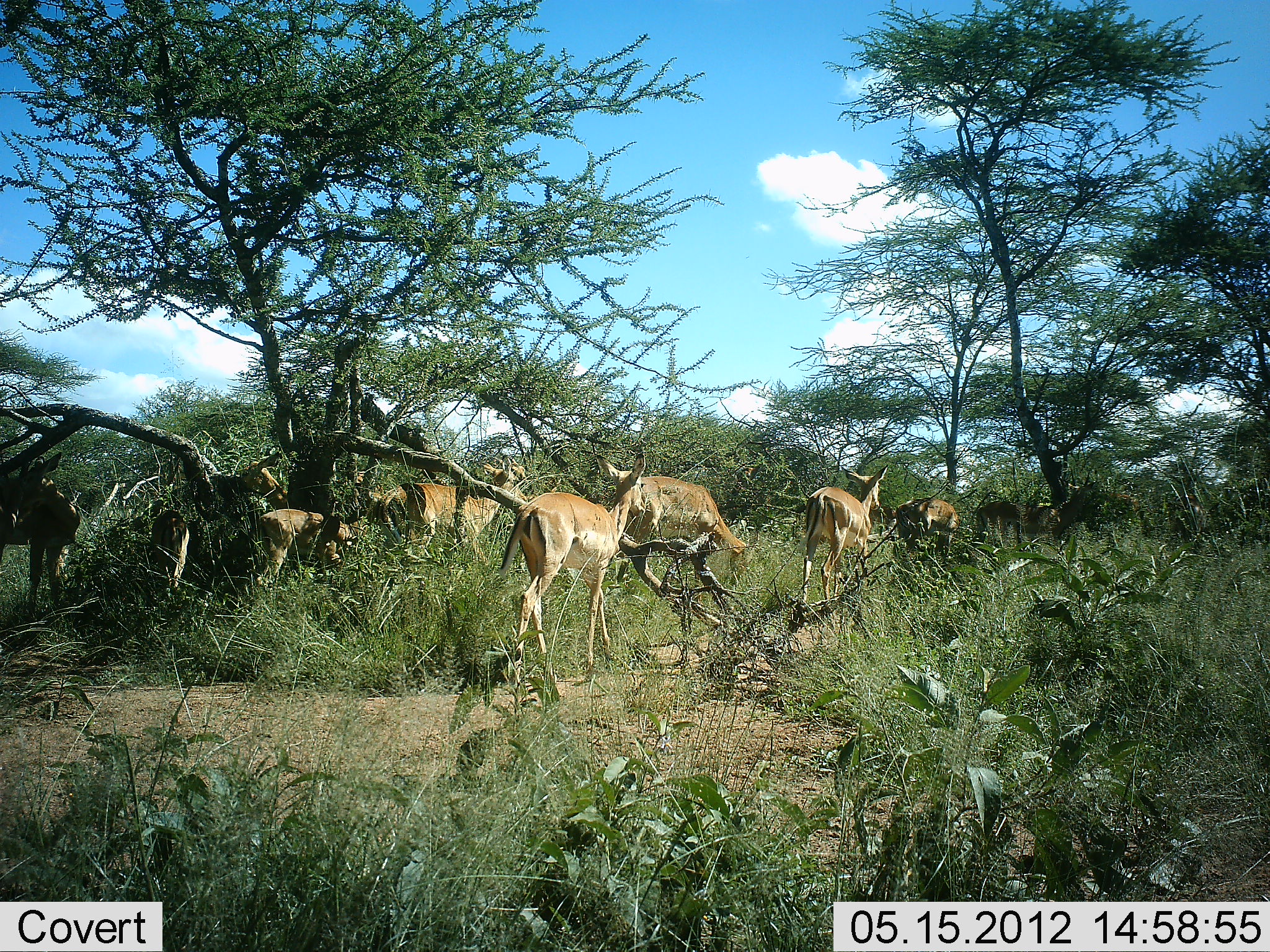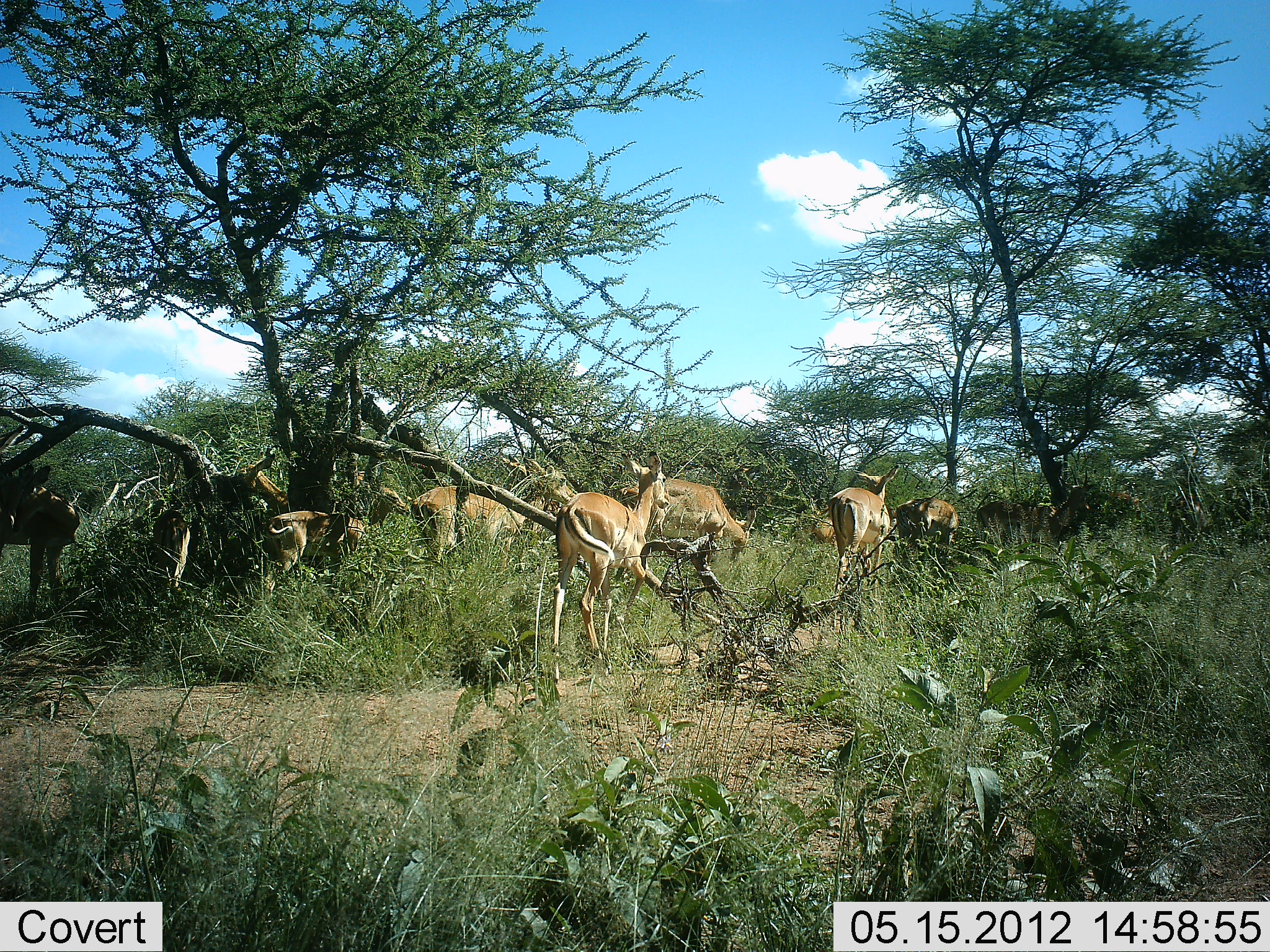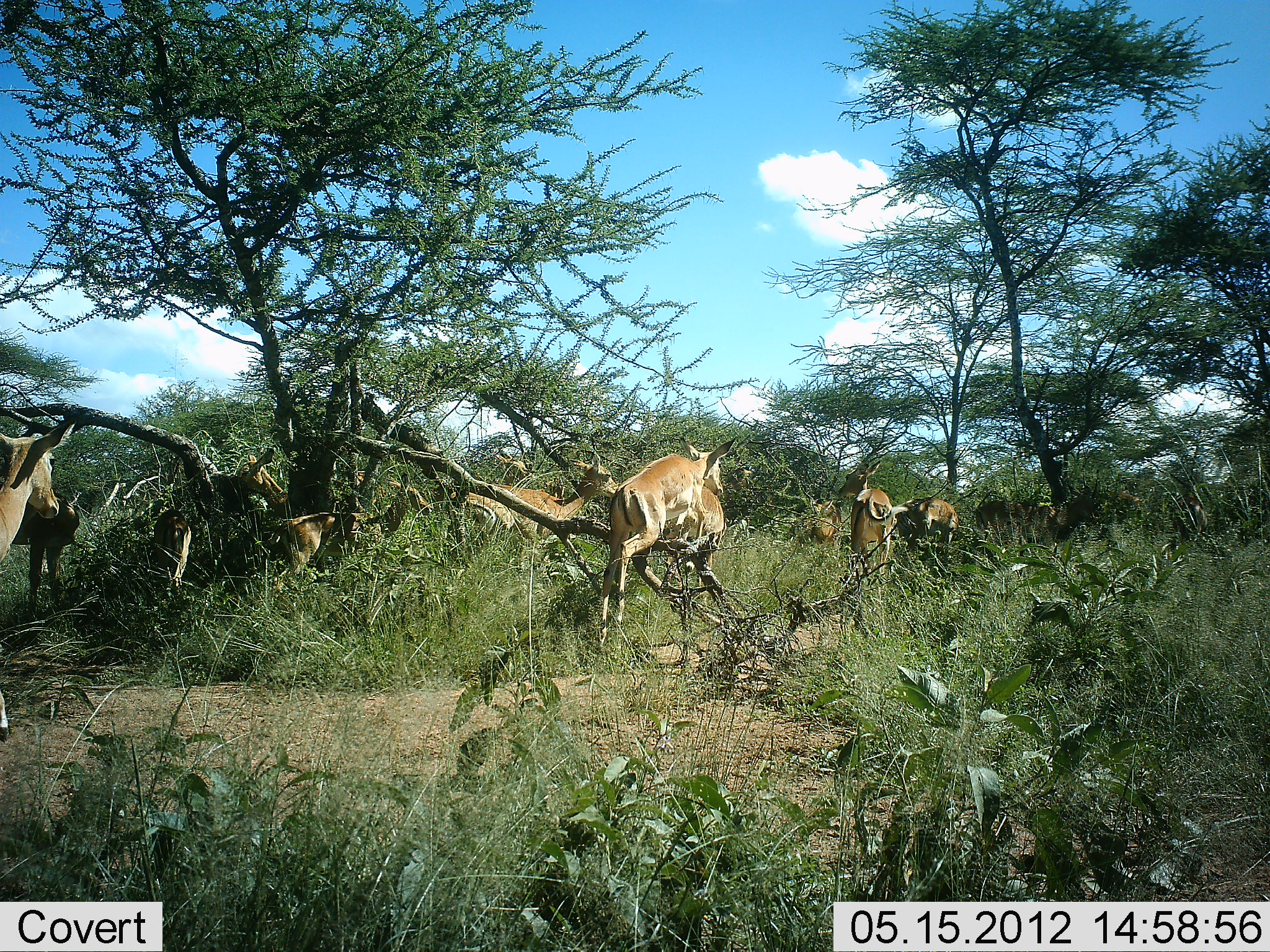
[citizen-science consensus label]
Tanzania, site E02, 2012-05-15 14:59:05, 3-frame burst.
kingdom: Animalia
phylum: Chordata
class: Mammalia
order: Artiodactyla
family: Bovidae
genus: Aepyceros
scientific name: Aepyceros melampus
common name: impala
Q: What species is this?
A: Impala (Aepyceros melampus).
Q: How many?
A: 11-50.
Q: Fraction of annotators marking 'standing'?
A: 60%.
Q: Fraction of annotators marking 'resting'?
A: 0%.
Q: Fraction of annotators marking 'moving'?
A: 80%.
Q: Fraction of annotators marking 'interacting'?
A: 0%.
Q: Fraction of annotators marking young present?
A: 10%.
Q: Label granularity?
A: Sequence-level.